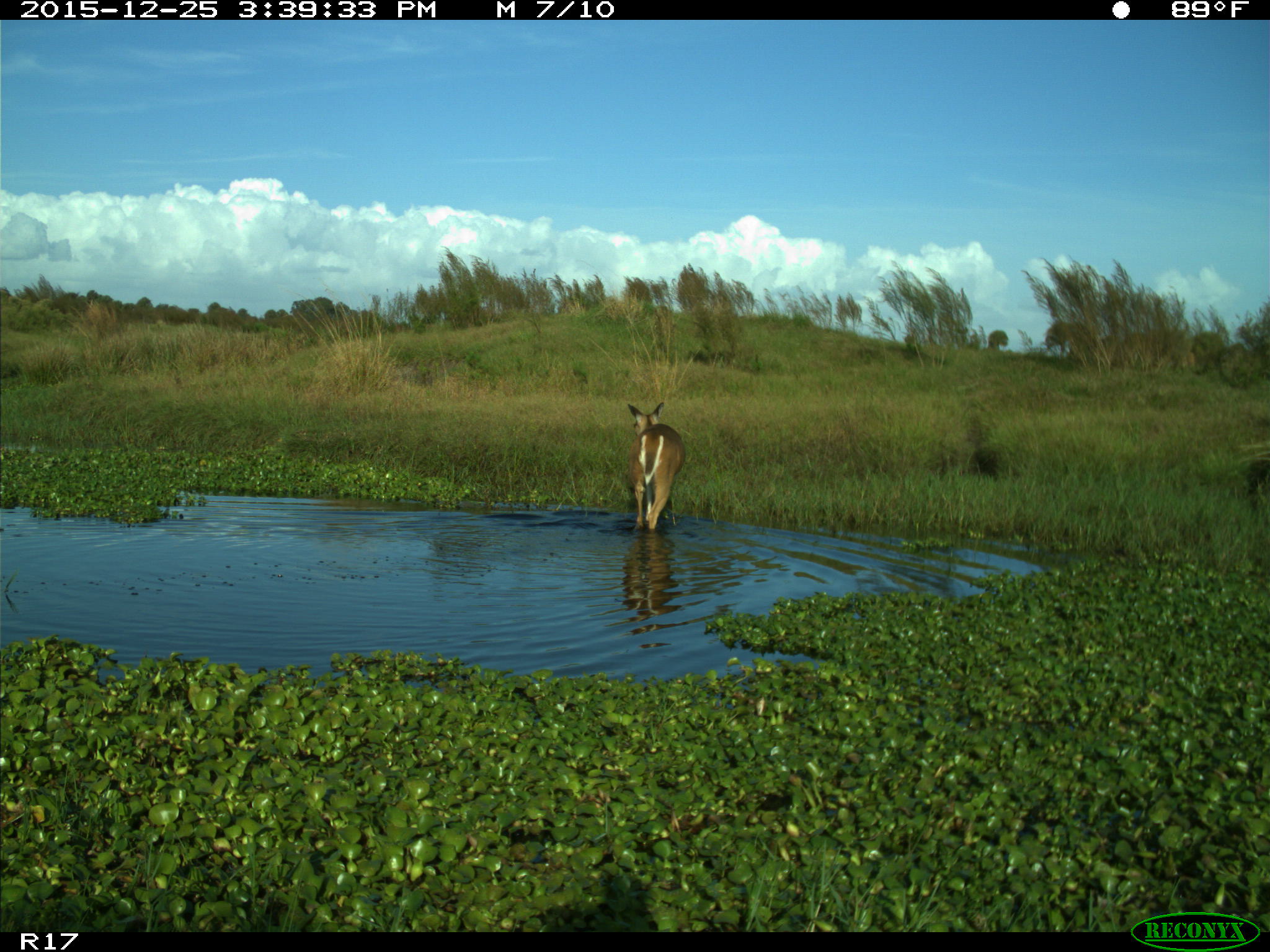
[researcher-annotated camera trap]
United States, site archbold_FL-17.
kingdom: Animalia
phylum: Chordata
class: Mammalia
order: Artiodactyla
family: Cervidae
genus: Odocoileus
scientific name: Odocoileus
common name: deer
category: unidentified deer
Unidentified deer (deer) (Odocoileus).